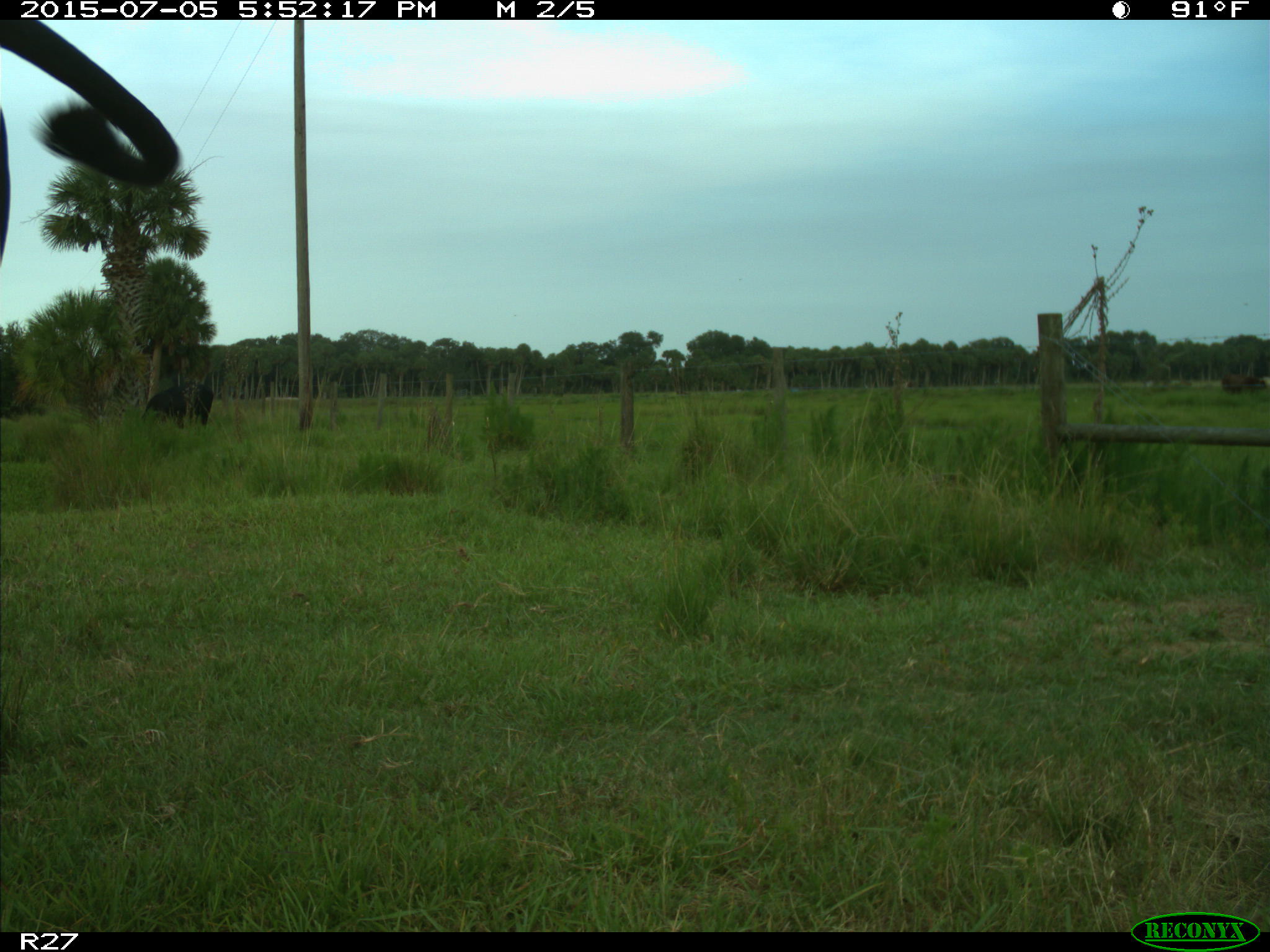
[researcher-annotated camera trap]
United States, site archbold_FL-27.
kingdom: Animalia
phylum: Chordata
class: Mammalia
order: Artiodactyla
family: Bovidae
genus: Bos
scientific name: Bos taurus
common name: domestic cow